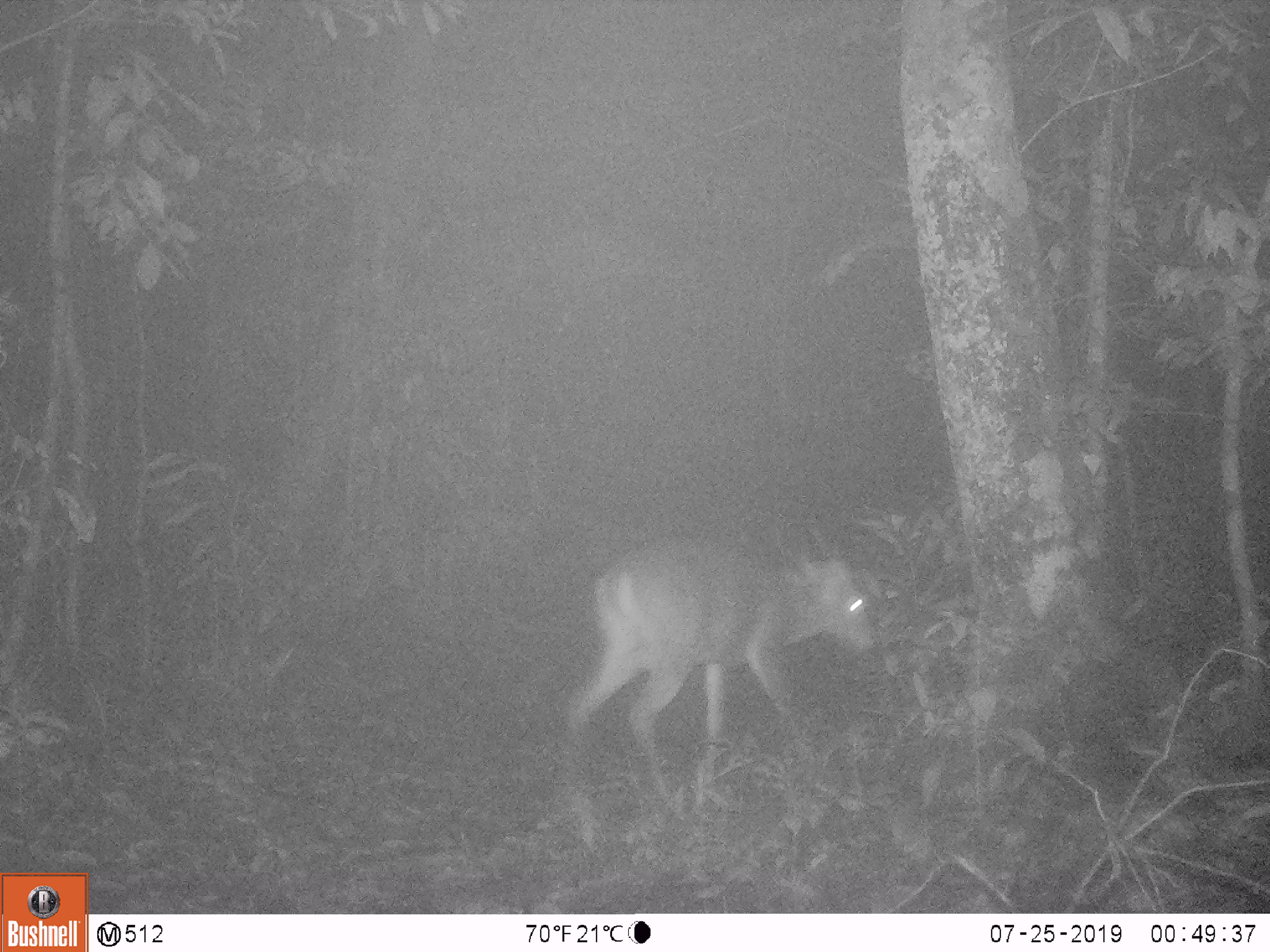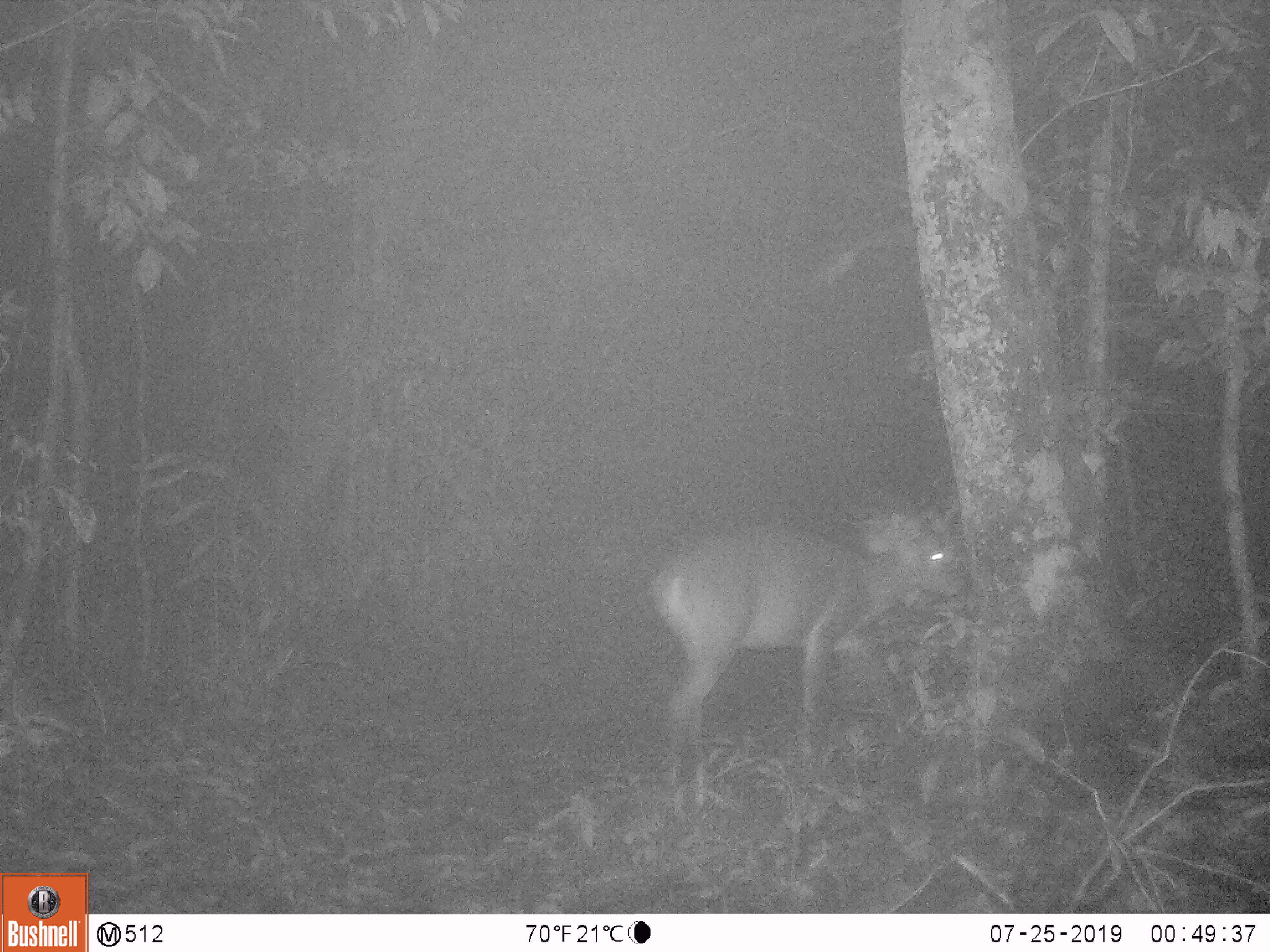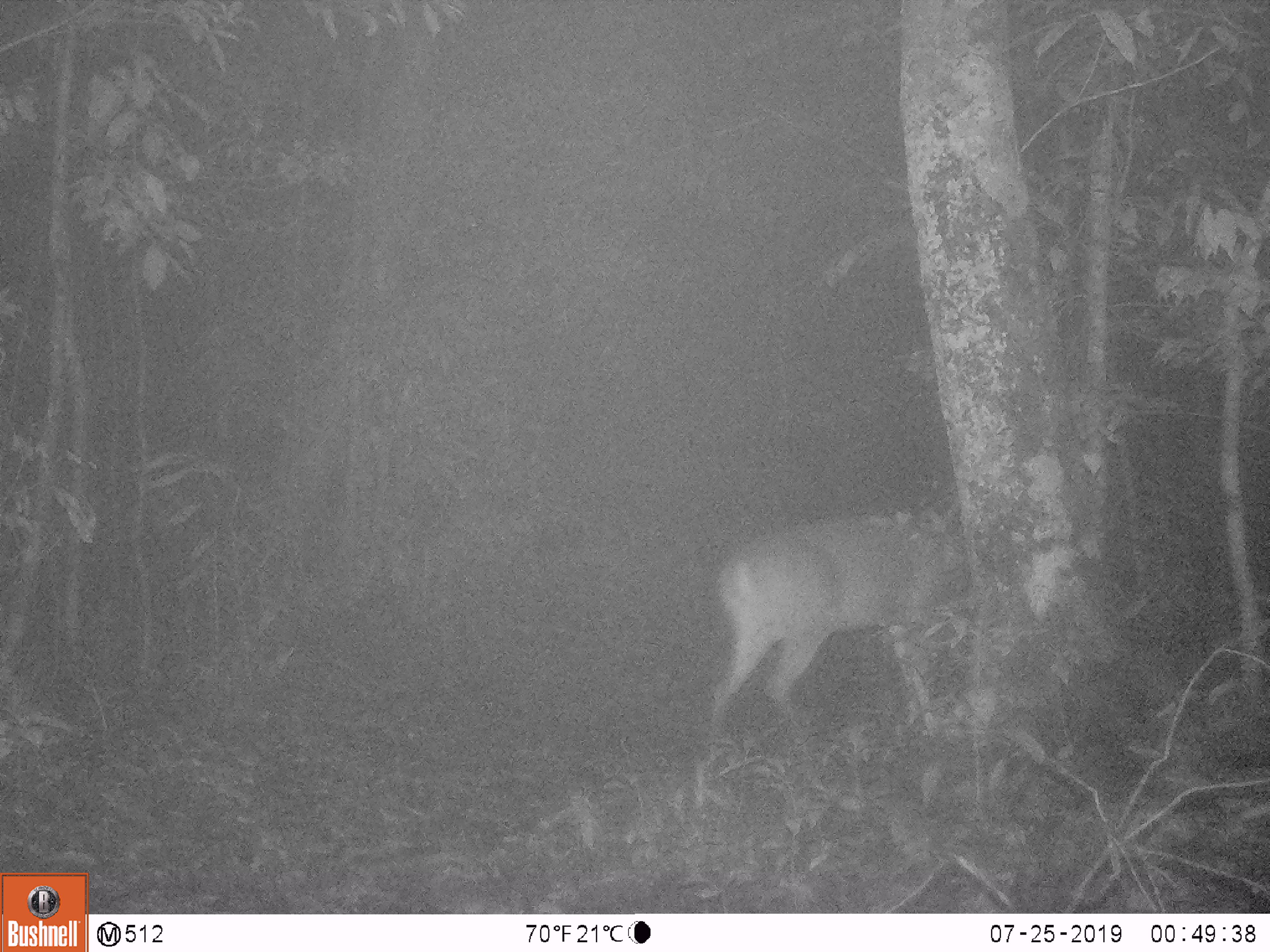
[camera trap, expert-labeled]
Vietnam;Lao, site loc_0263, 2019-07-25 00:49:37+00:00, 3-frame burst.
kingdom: Animalia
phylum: Chordata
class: Mammalia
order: Artiodactyla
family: Cervidae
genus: Muntiacus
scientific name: Muntiacus vuquangensis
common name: large-antlered muntjac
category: large antlered muntjac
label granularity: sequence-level